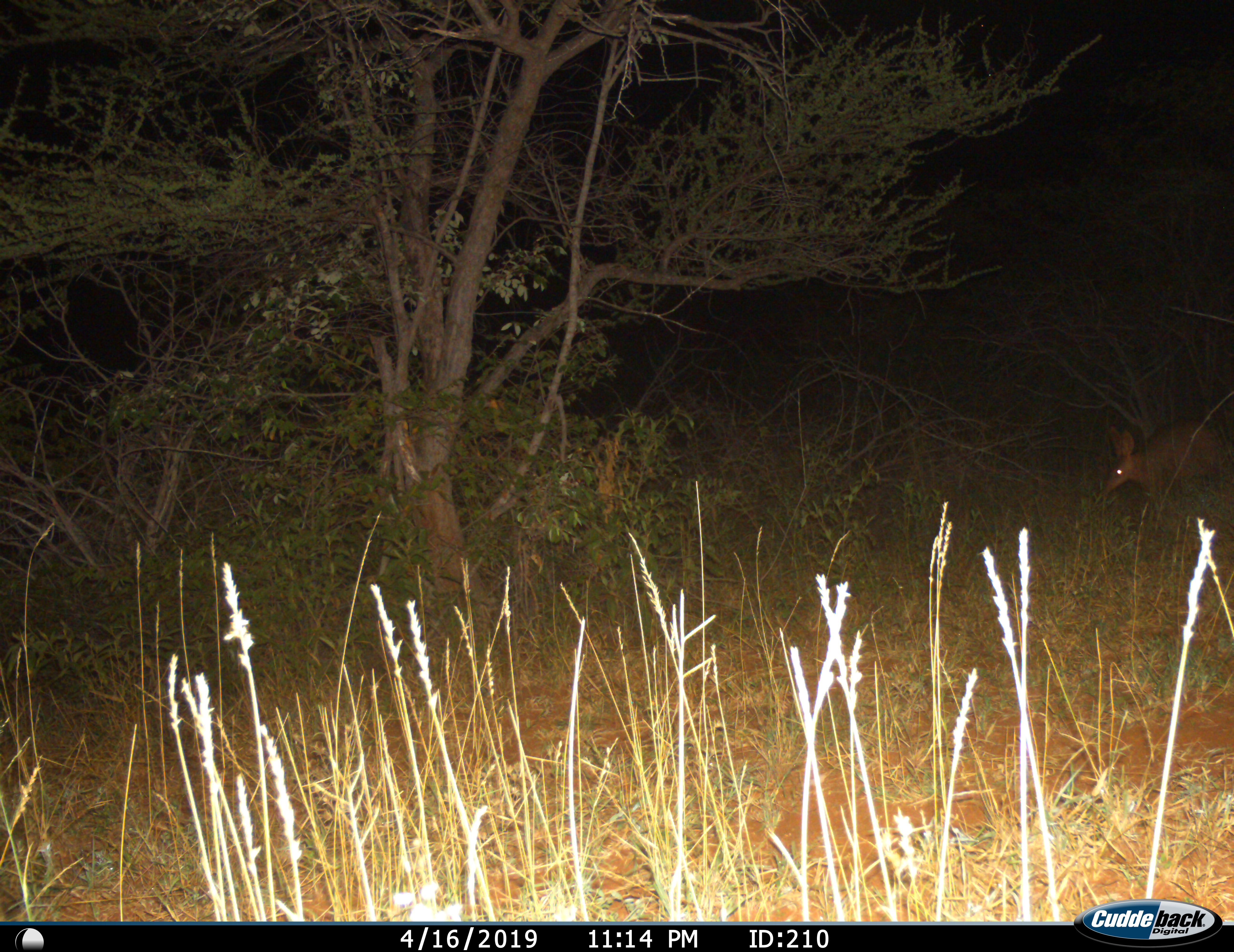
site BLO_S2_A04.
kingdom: Animalia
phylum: Chordata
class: Mammalia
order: Tubulidentata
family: Orycteropodidae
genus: Orycteropus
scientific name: Orycteropus afer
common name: aardvark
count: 1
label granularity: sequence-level